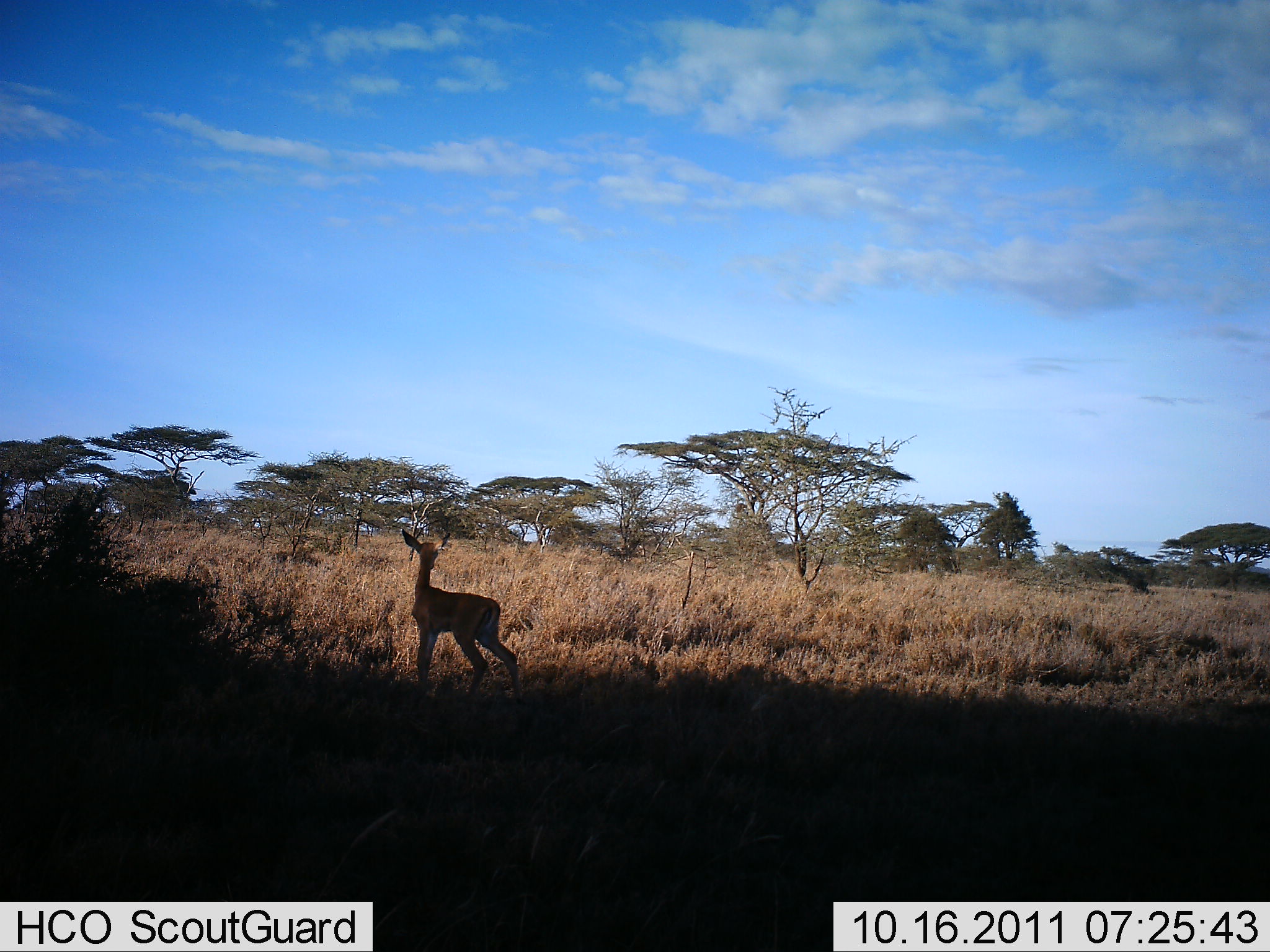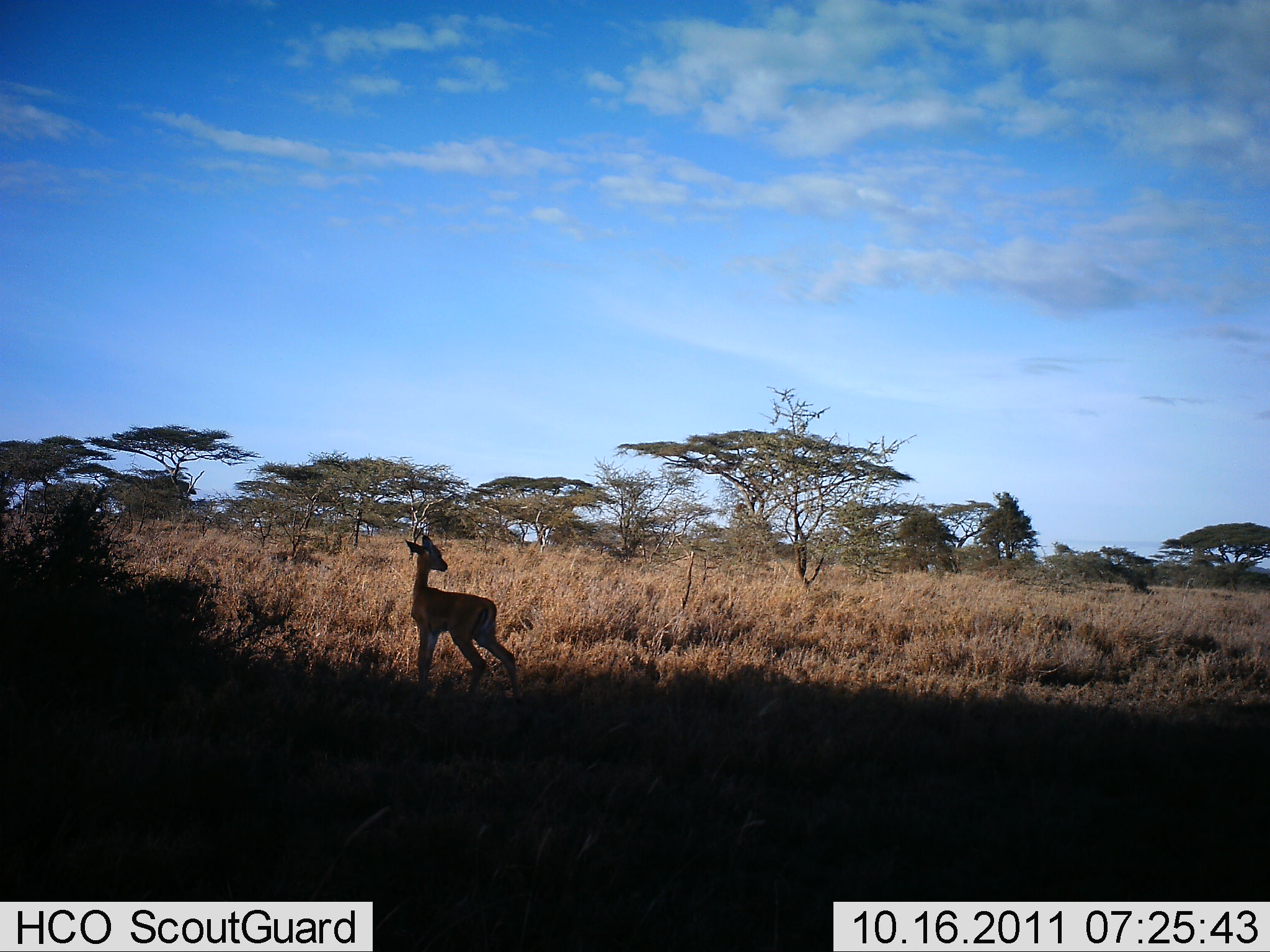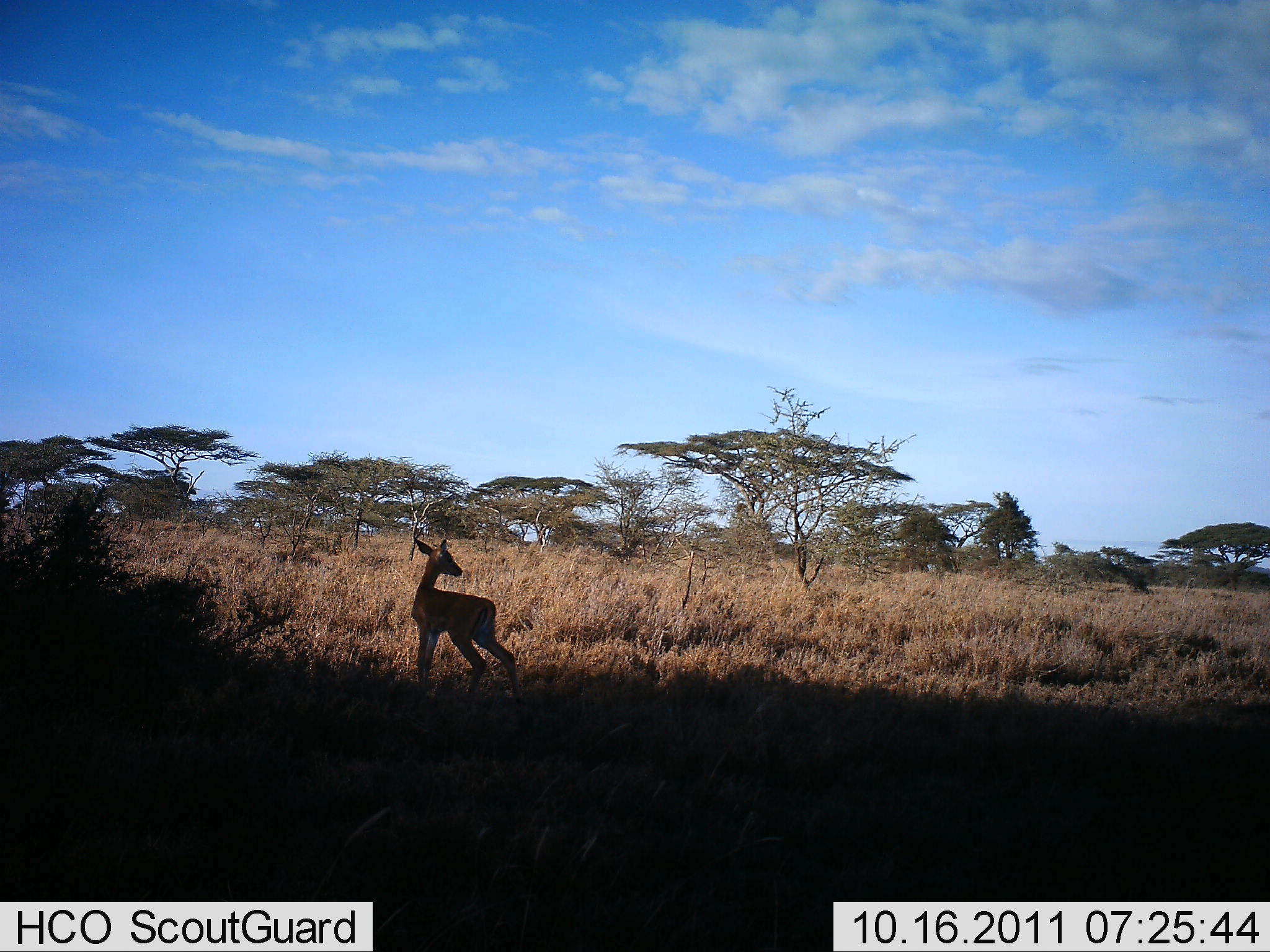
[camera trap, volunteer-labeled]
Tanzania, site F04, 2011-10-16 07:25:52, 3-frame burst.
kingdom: Animalia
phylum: Chordata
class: Mammalia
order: Artiodactyla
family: Bovidae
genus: Nanger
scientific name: Nanger granti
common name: grant's gazelle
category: gazellegrants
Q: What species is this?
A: Gazellegrants (grant's gazelle) (Nanger granti).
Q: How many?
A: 1.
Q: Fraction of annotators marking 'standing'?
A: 100%.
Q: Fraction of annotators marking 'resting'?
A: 0%.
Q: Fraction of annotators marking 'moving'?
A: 9%.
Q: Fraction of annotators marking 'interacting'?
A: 0%.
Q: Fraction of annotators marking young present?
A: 9%.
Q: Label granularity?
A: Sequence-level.